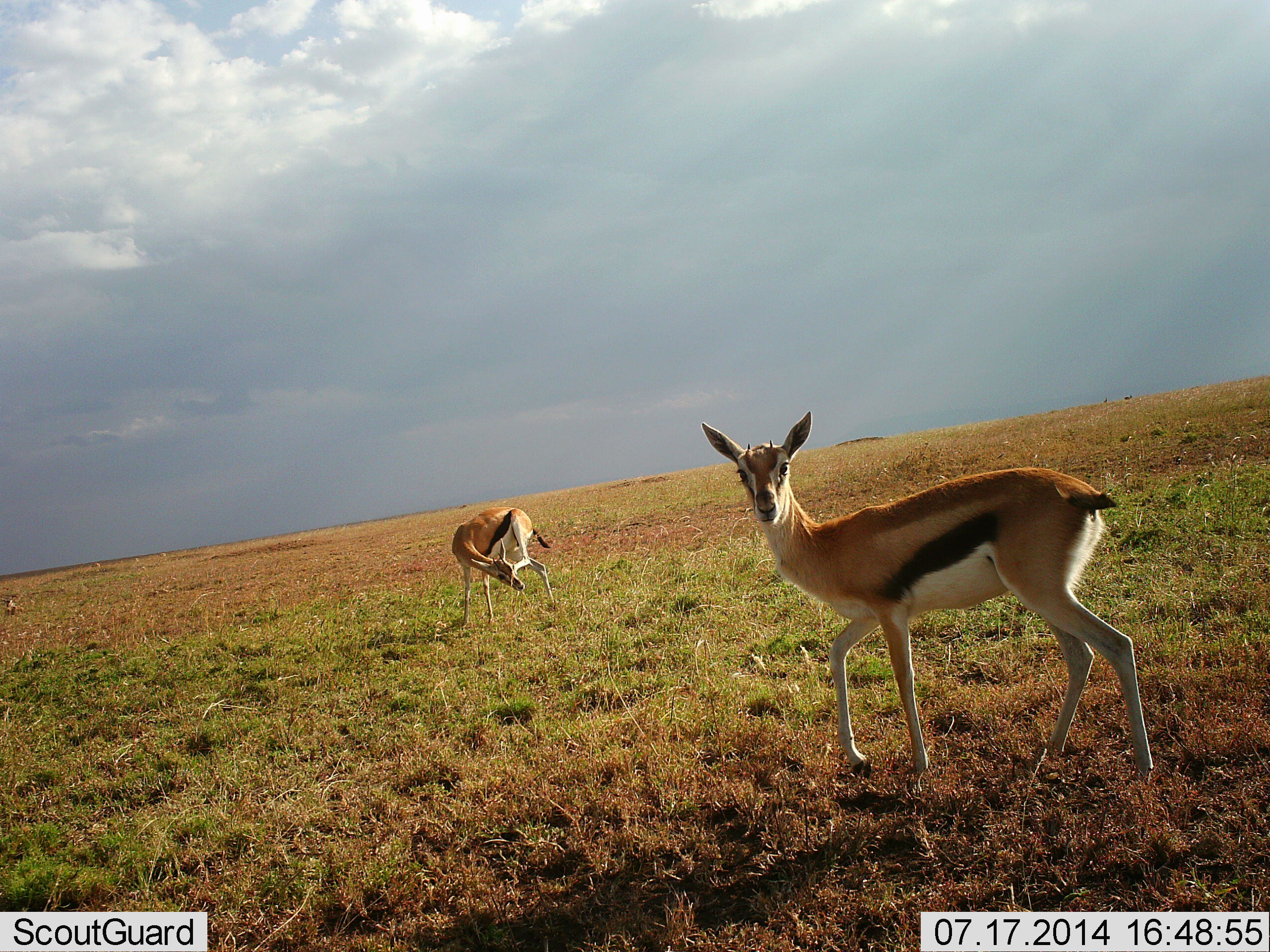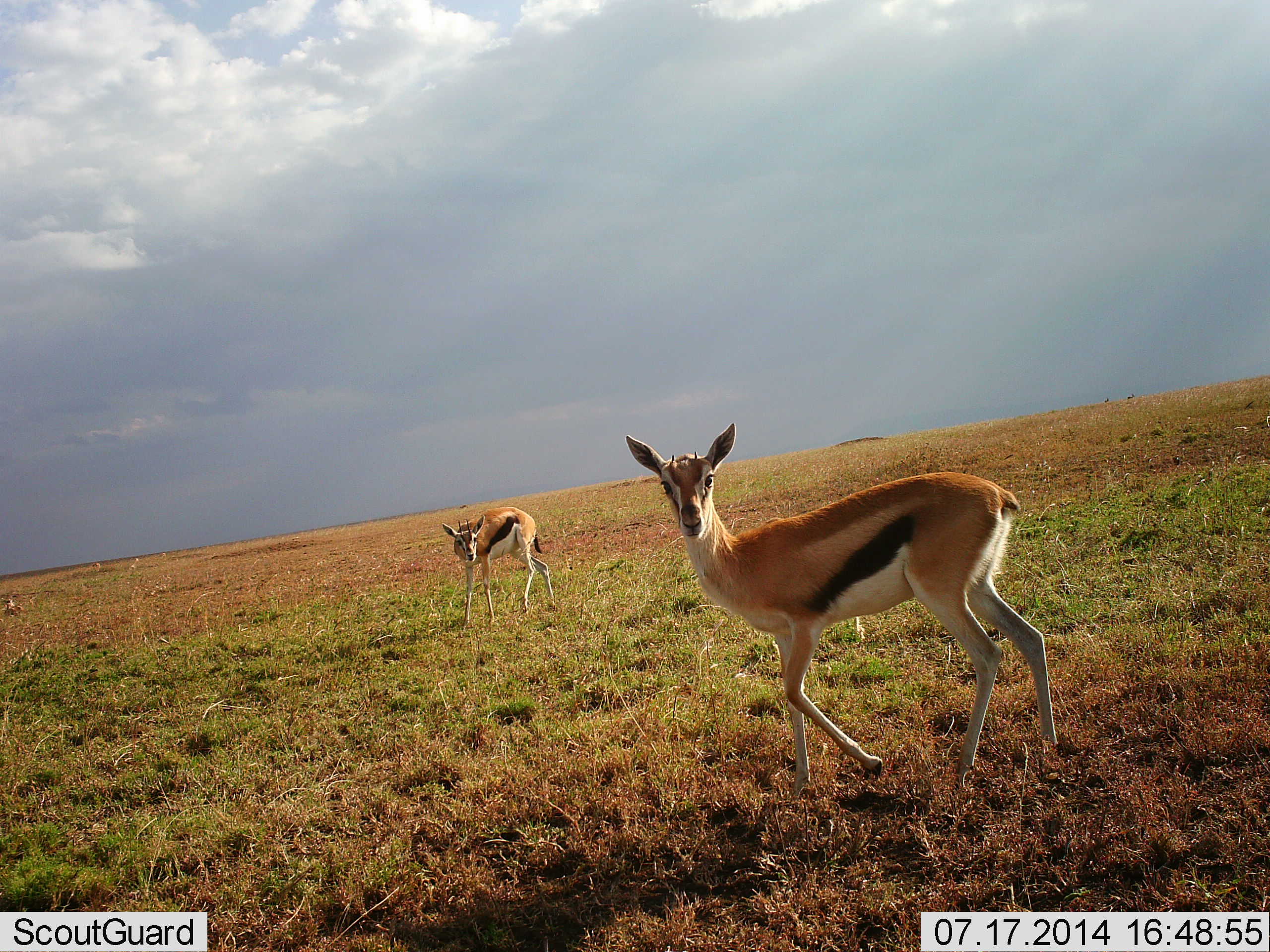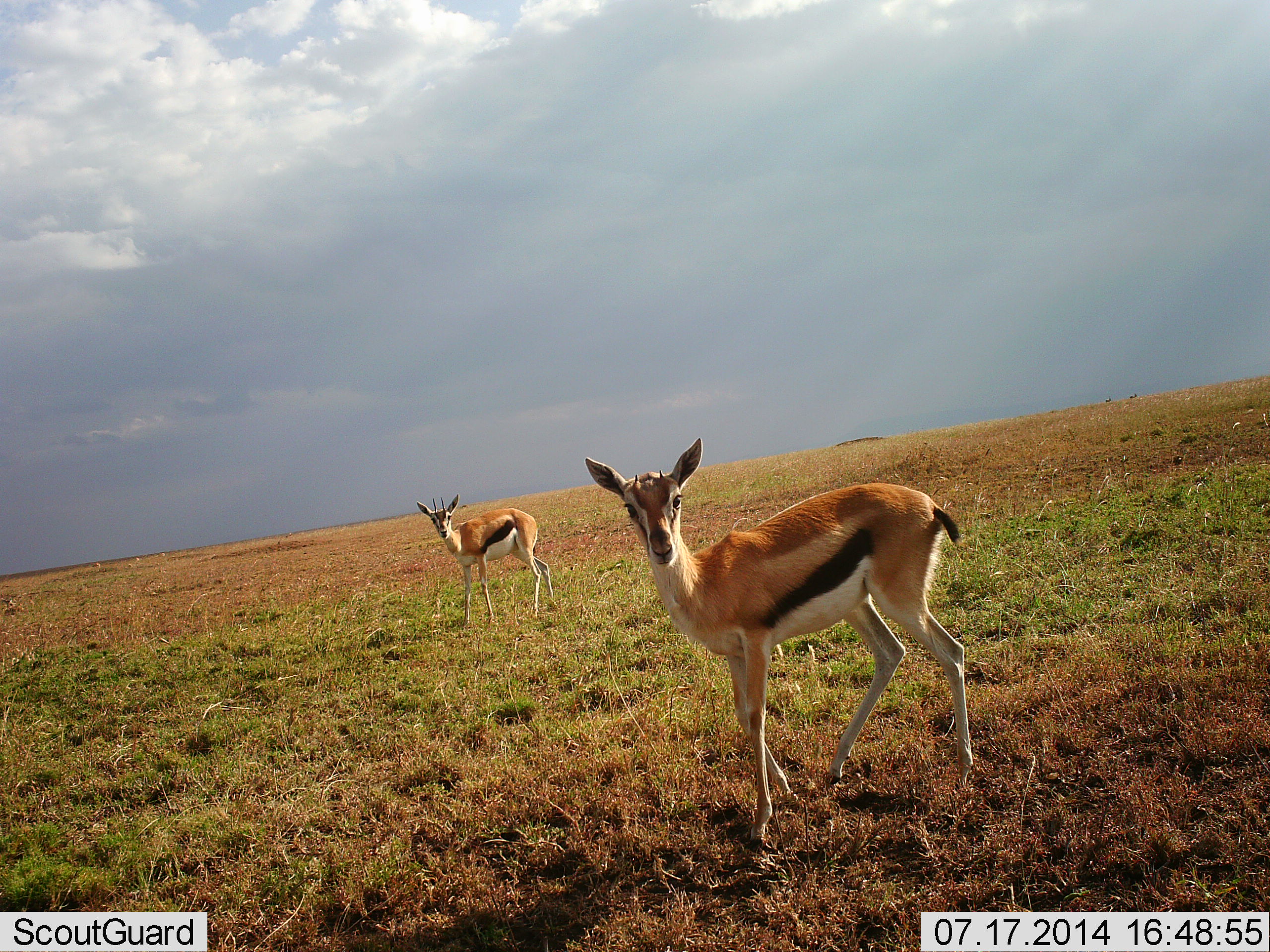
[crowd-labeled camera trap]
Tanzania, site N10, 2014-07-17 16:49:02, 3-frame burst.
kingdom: Animalia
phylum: Chordata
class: Mammalia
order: Artiodactyla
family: Bovidae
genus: Eudorcas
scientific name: Eudorcas thomsonii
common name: thomson's gazelle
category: gazellethomsons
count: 2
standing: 90%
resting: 0%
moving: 80%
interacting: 0%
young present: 0%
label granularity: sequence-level